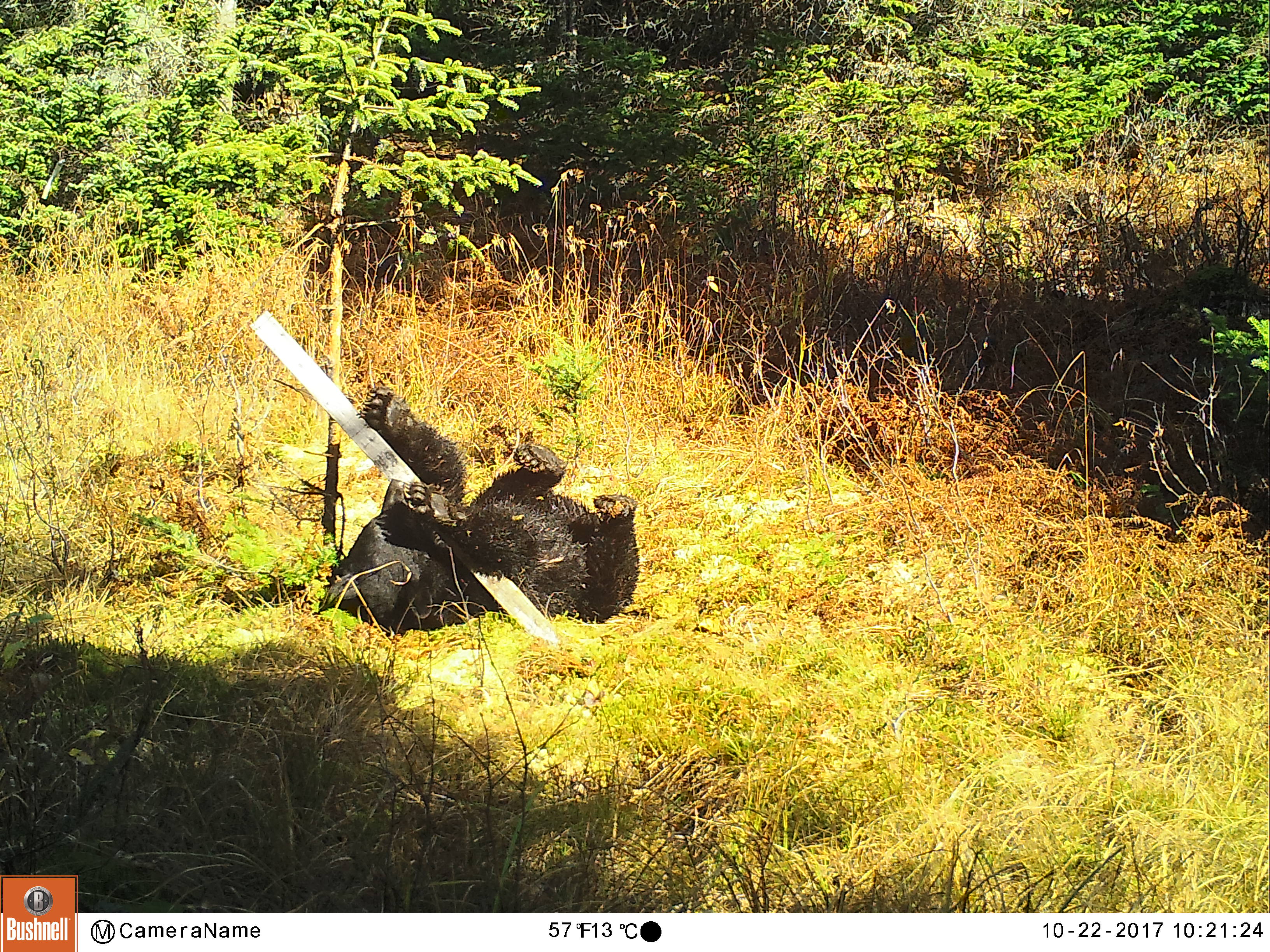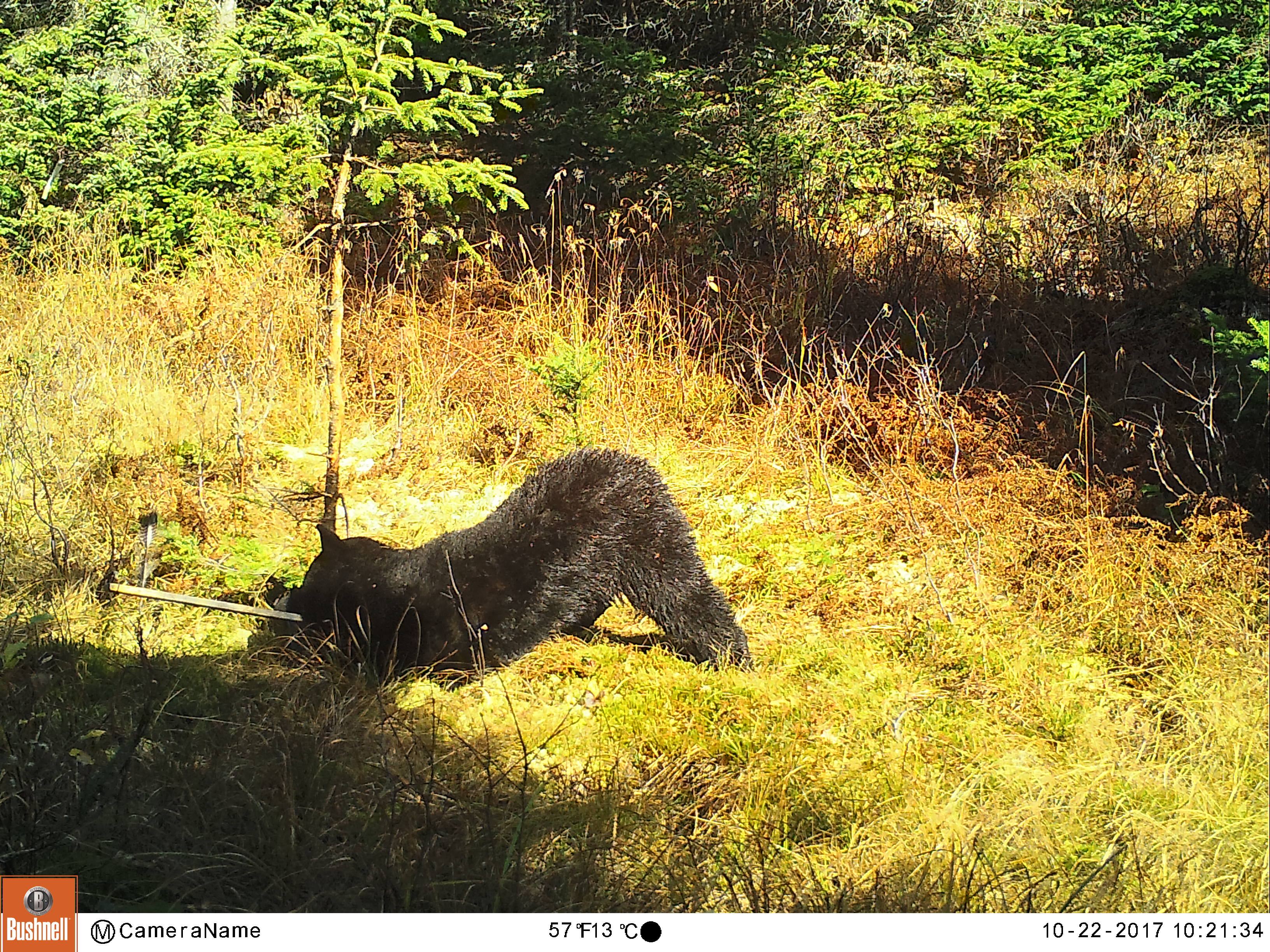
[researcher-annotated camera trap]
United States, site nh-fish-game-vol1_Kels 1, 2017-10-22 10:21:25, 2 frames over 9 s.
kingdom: Animalia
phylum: Chordata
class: Mammalia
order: Carnivora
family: Ursidae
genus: Ursus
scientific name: Ursus americanus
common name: black bear